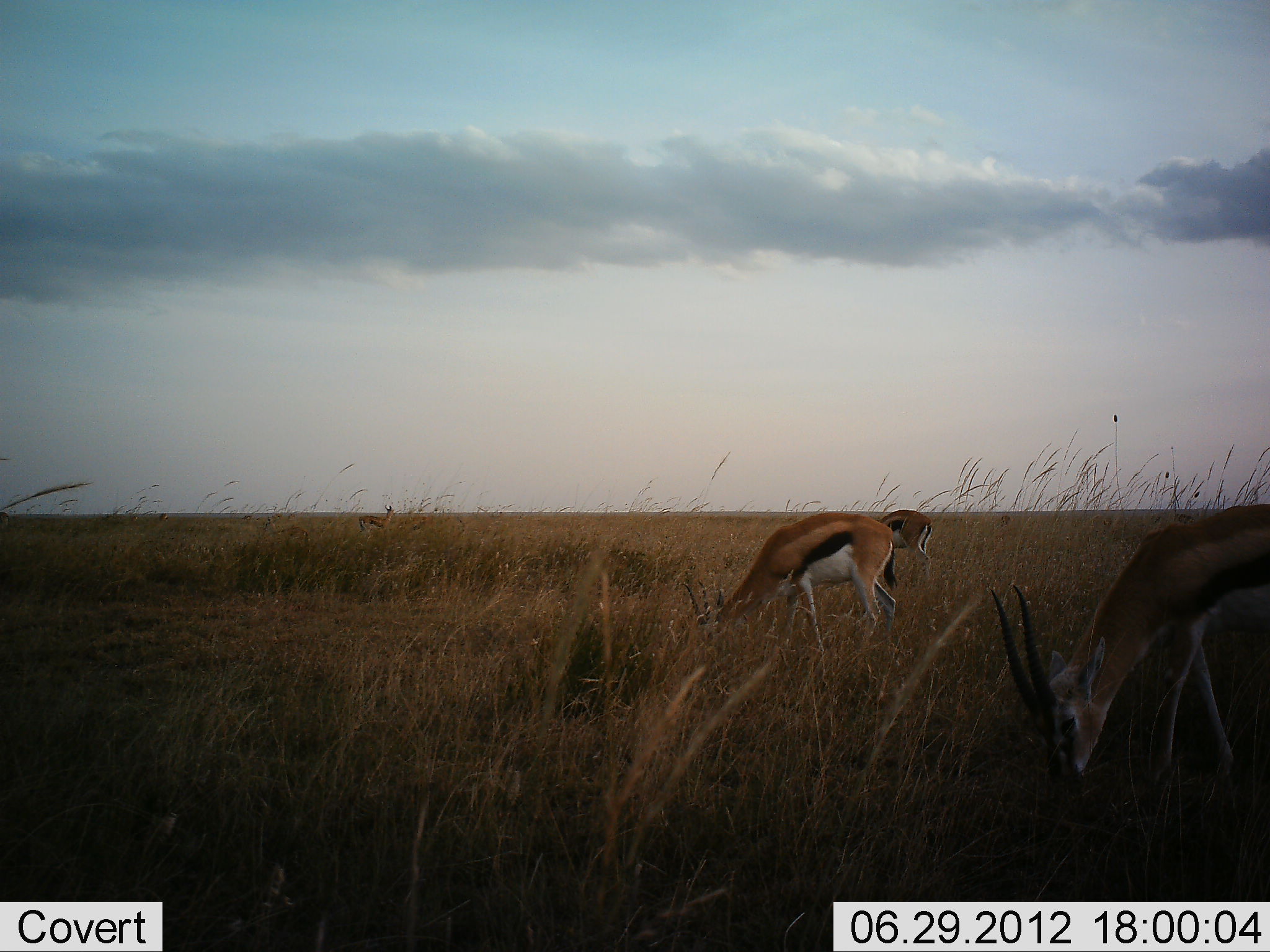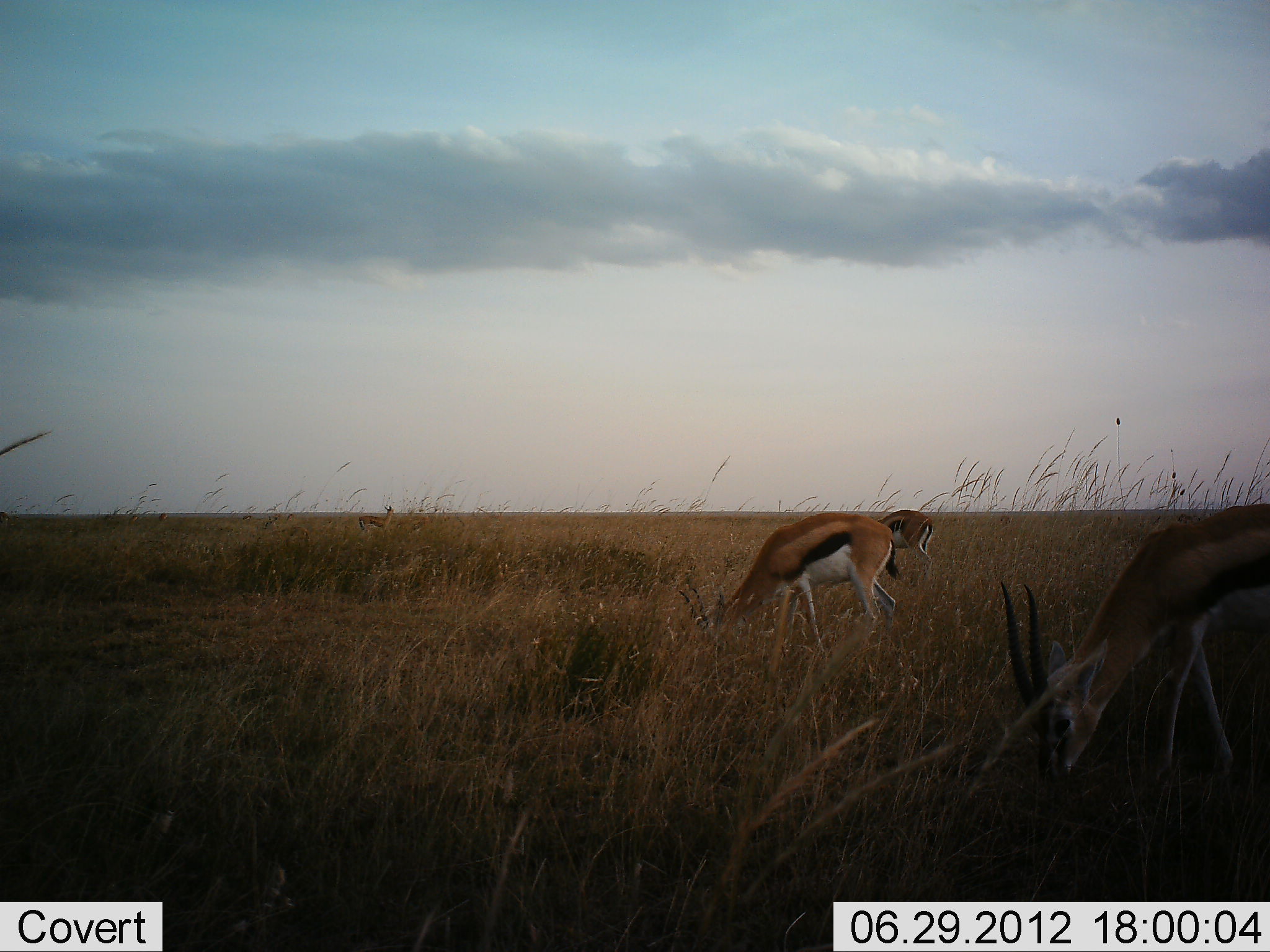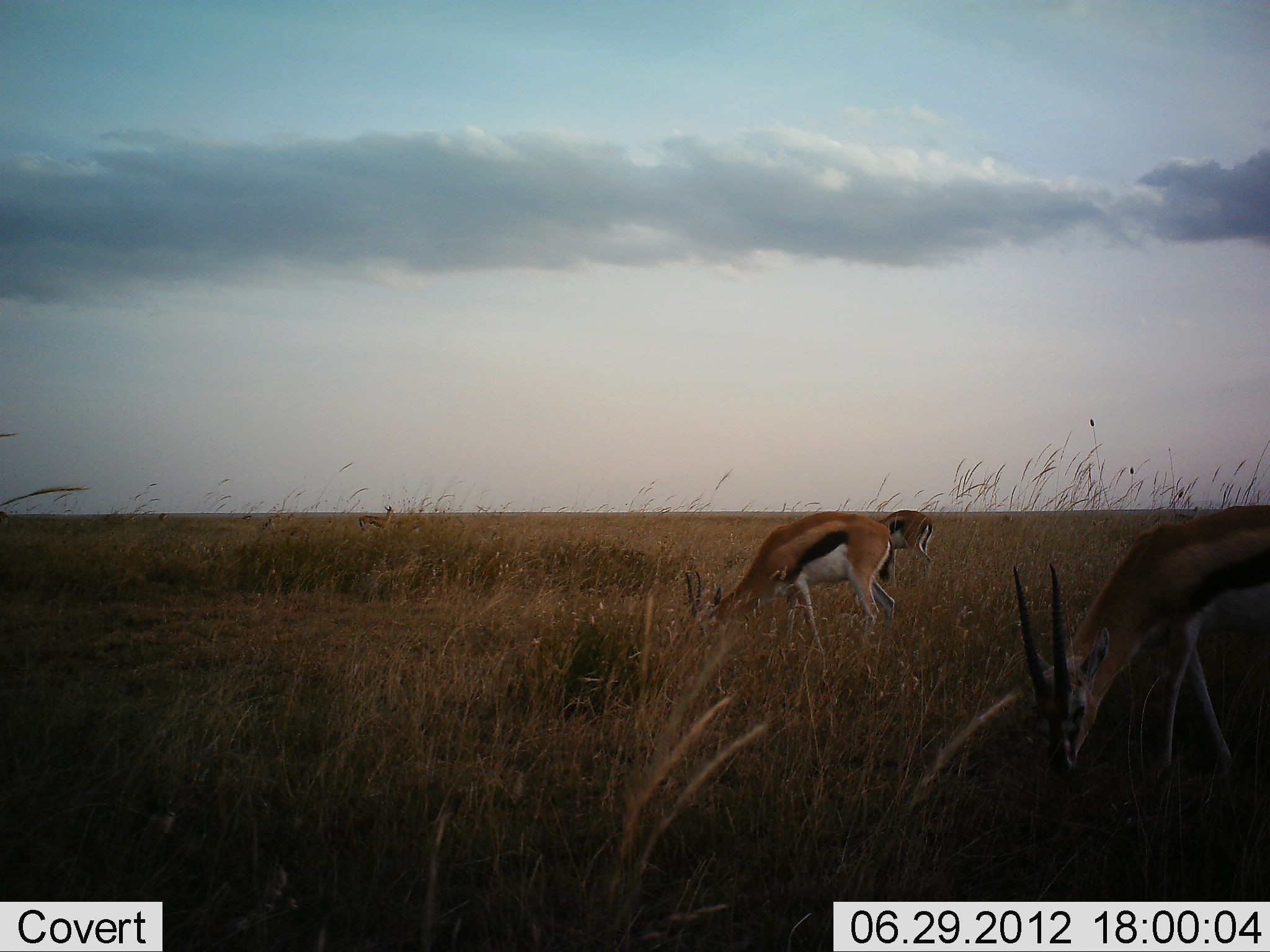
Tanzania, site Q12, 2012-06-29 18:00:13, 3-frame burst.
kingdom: Animalia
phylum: Chordata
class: Mammalia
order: Artiodactyla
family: Bovidae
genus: Eudorcas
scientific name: Eudorcas thomsonii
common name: thomson's gazelle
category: gazellethomsons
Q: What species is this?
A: Gazellethomsons (thomson's gazelle) (Eudorcas thomsonii).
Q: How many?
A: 3.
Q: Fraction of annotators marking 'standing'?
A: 40%.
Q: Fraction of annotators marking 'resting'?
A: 0%.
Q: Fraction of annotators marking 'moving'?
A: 0%.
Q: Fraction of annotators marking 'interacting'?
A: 0%.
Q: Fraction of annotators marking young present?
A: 0%.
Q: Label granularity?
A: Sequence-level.